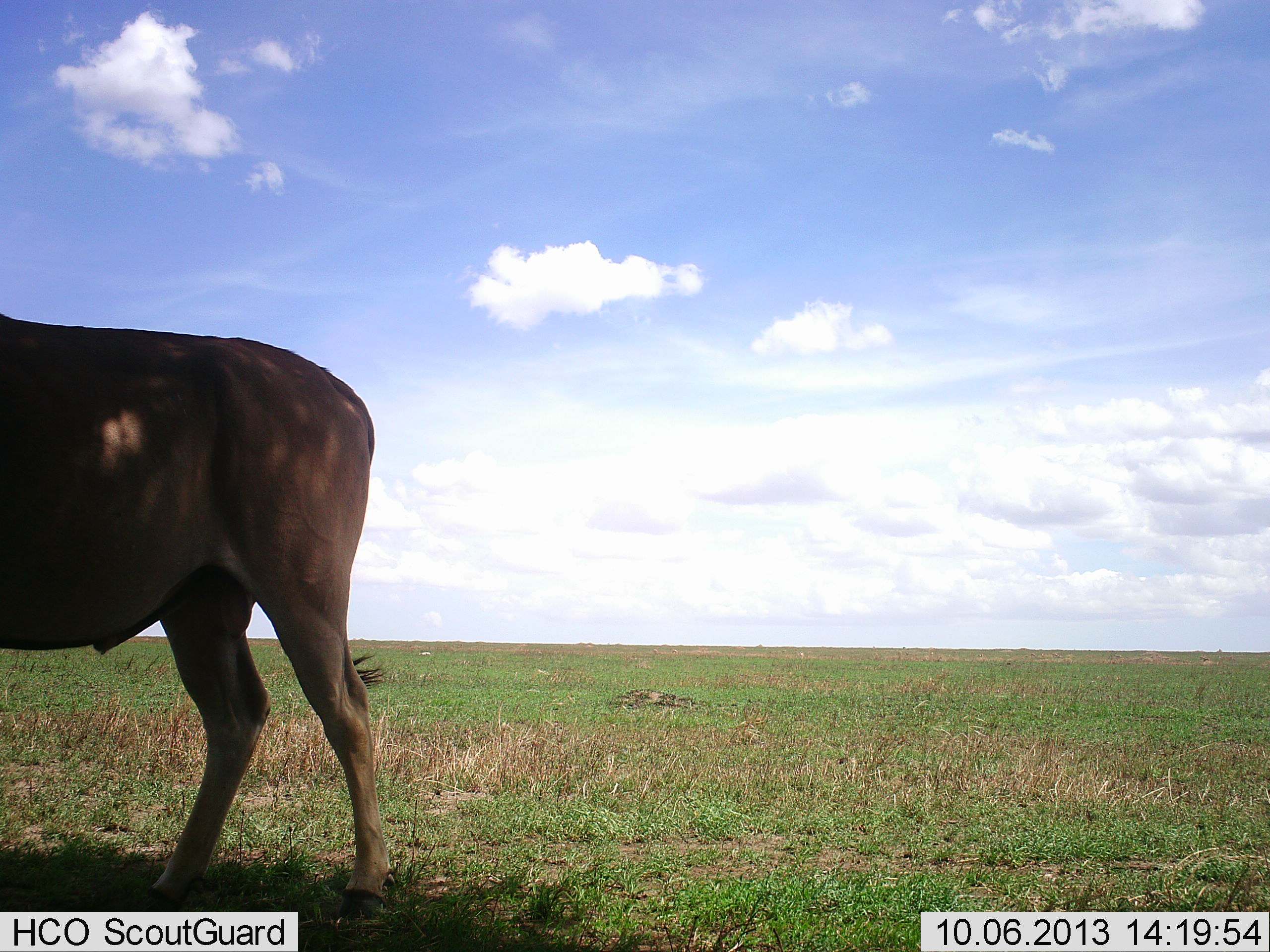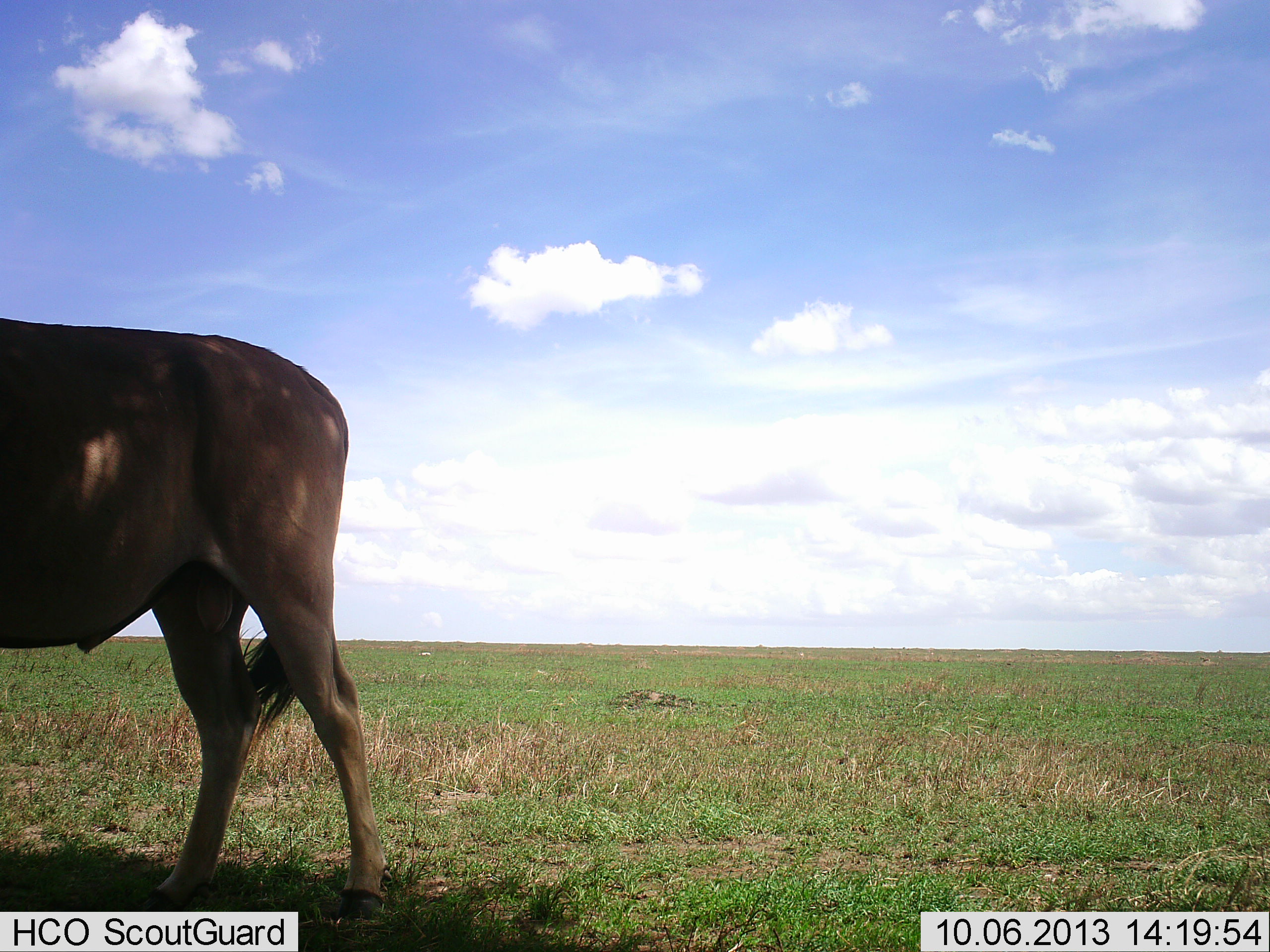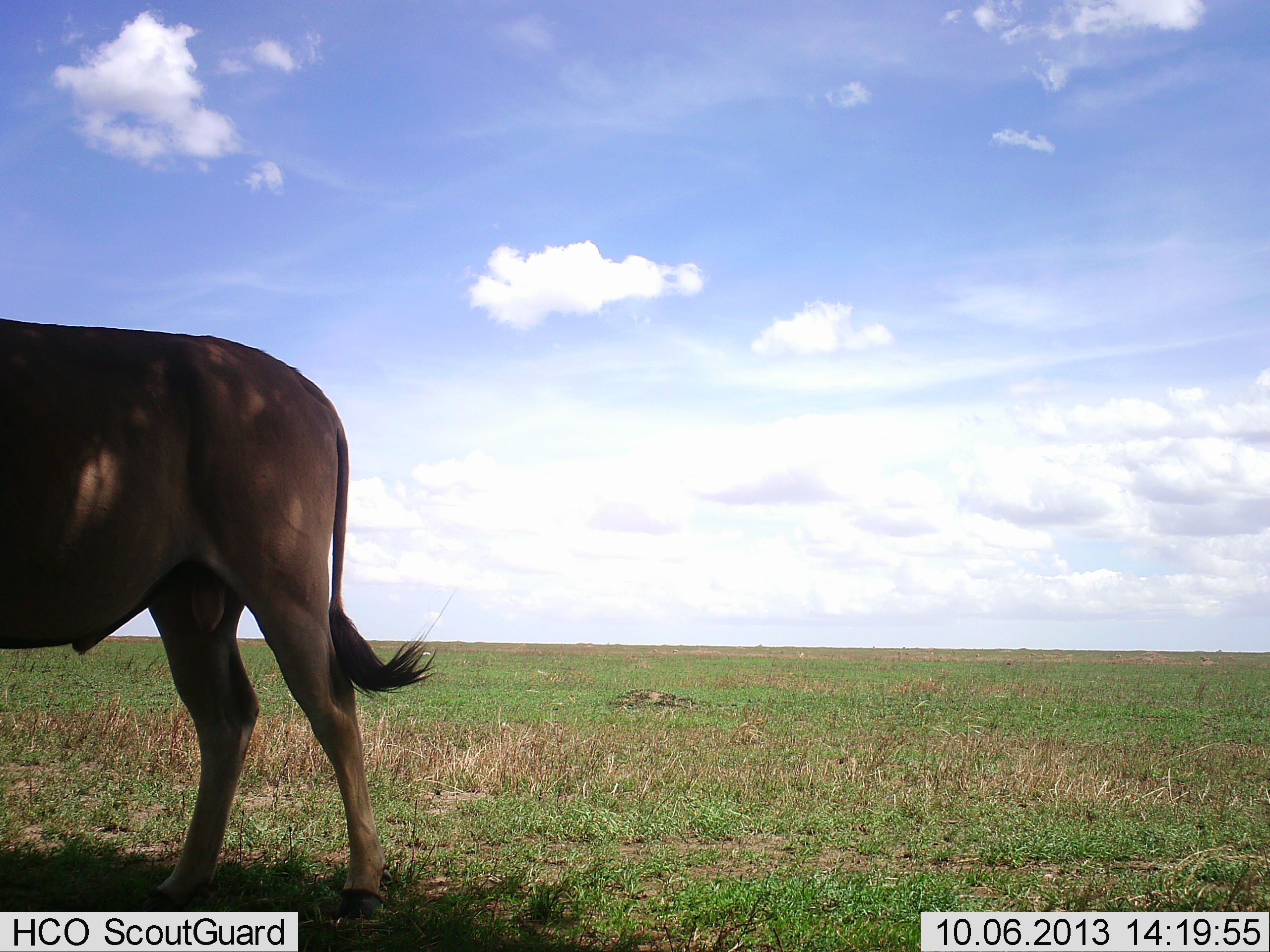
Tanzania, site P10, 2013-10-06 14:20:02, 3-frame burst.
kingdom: Animalia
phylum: Chordata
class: Mammalia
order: Artiodactyla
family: Bovidae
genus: Tragelaphus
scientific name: Tragelaphus oryx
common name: eland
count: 1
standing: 100%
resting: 0%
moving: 0%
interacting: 0%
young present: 0%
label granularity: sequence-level